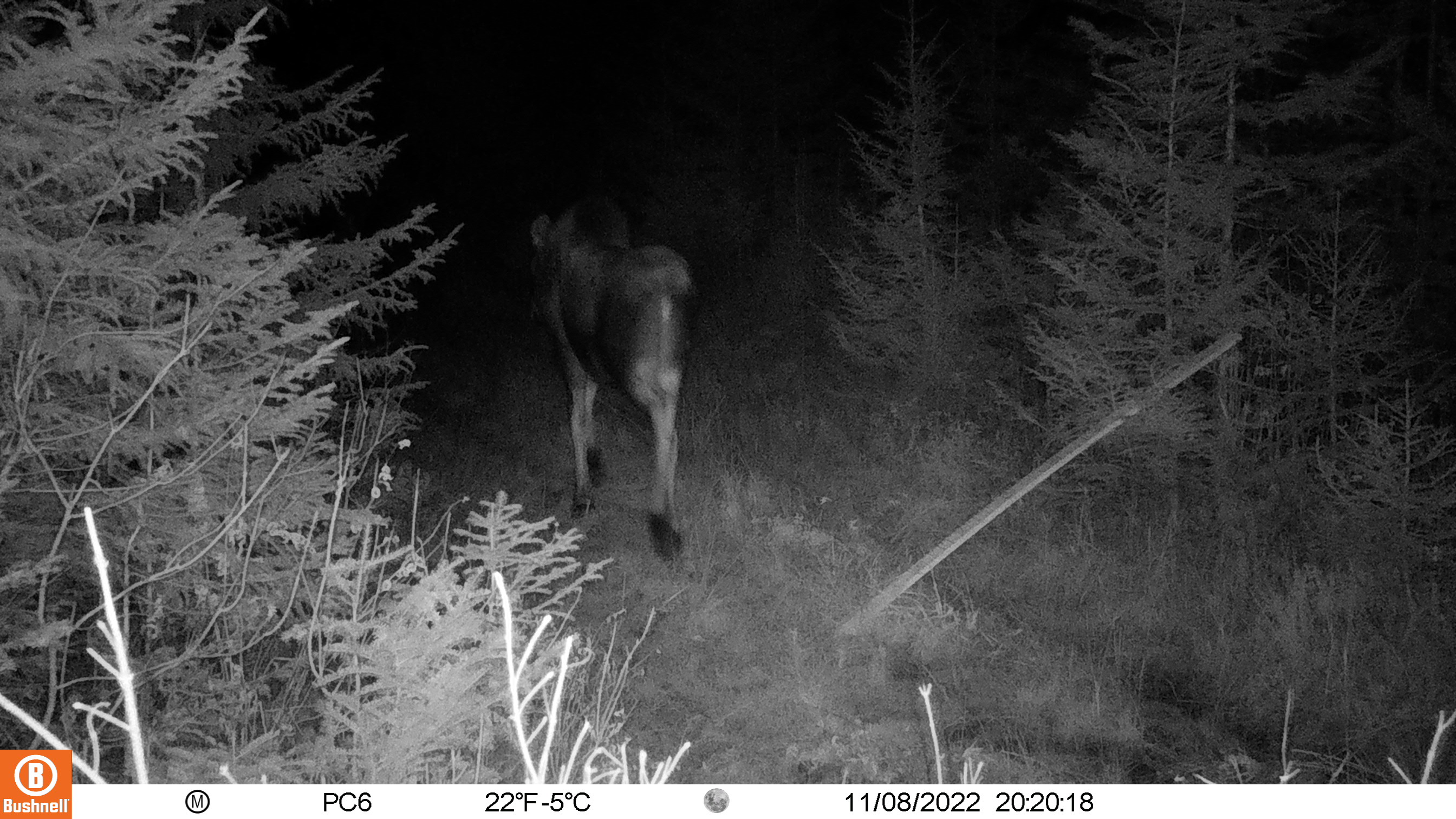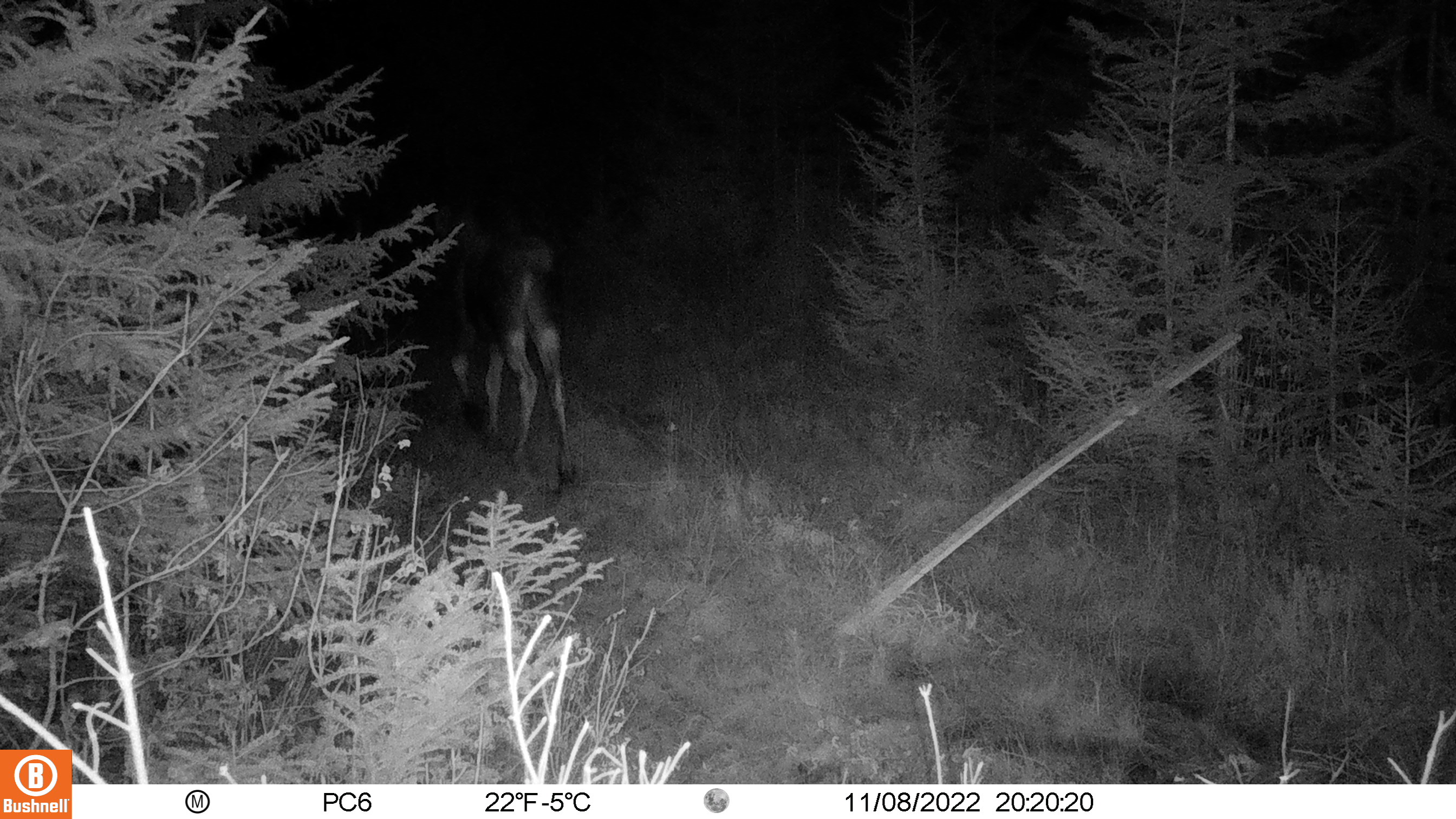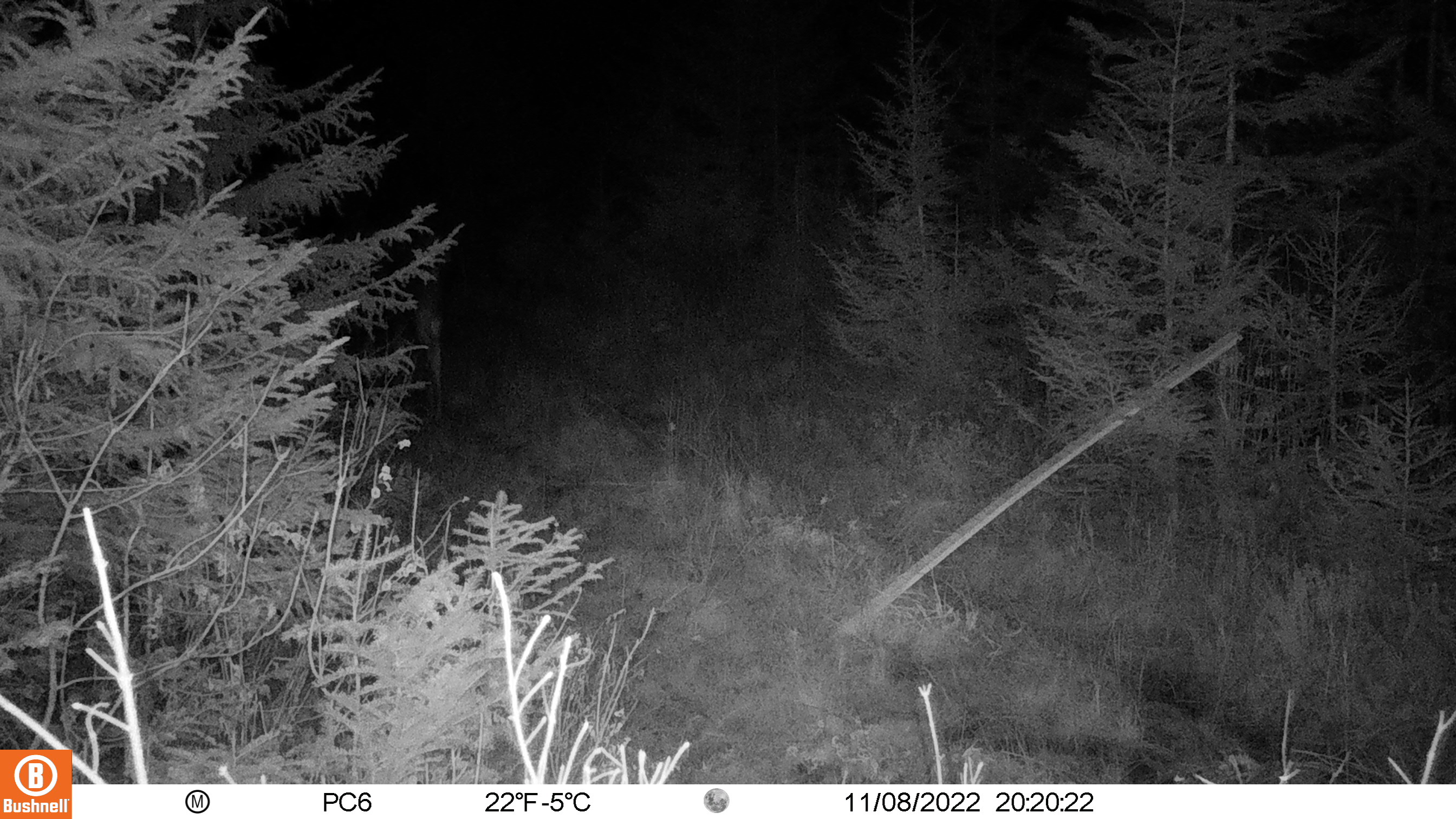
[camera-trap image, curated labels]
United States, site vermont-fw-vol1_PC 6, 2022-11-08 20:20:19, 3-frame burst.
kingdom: Animalia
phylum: Chordata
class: Mammalia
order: Artiodactyla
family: Cervidae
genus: Alces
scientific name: Alces alces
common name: moose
Moose (Alces alces).